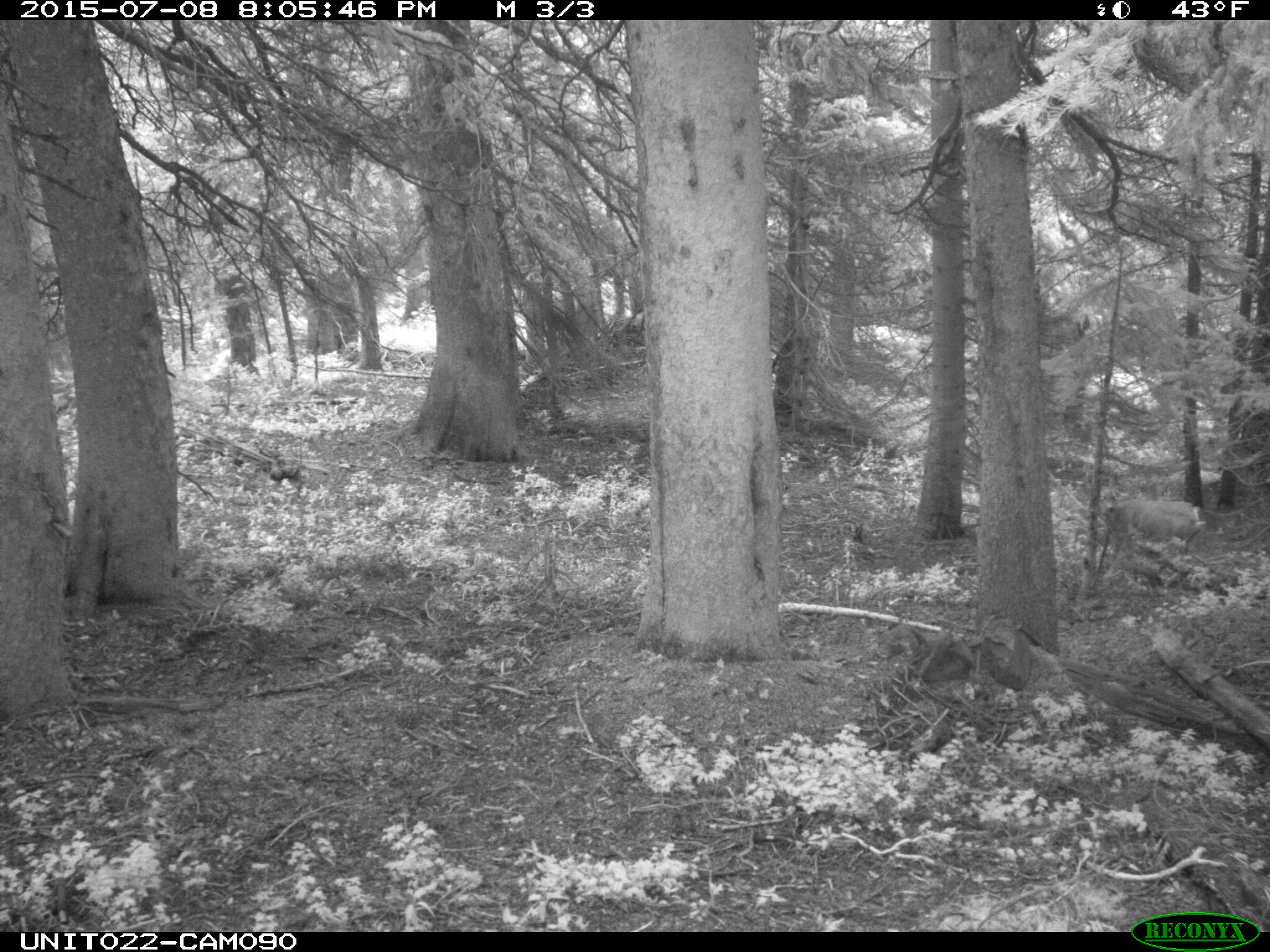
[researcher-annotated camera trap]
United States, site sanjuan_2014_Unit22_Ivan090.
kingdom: Animalia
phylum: Chordata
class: Mammalia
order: Artiodactyla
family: Cervidae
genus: Odocoileus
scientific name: Odocoileus hemionus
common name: mule deer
Odocoileus hemionus (mule deer).